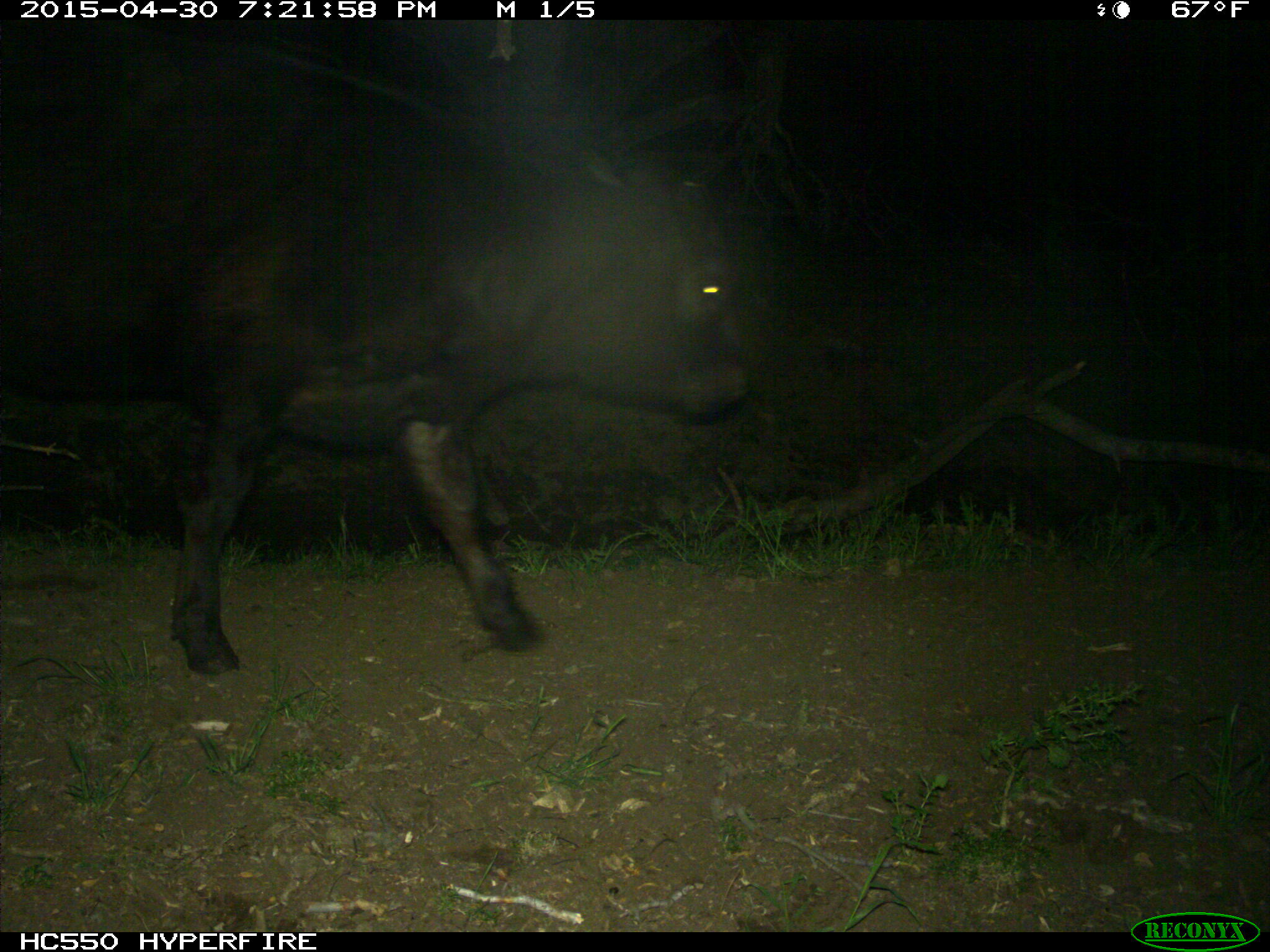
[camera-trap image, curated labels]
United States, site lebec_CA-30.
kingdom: Animalia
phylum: Chordata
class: Mammalia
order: Artiodactyla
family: Bovidae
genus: Bos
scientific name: Bos taurus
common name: domestic cow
Bos taurus (domestic cow).